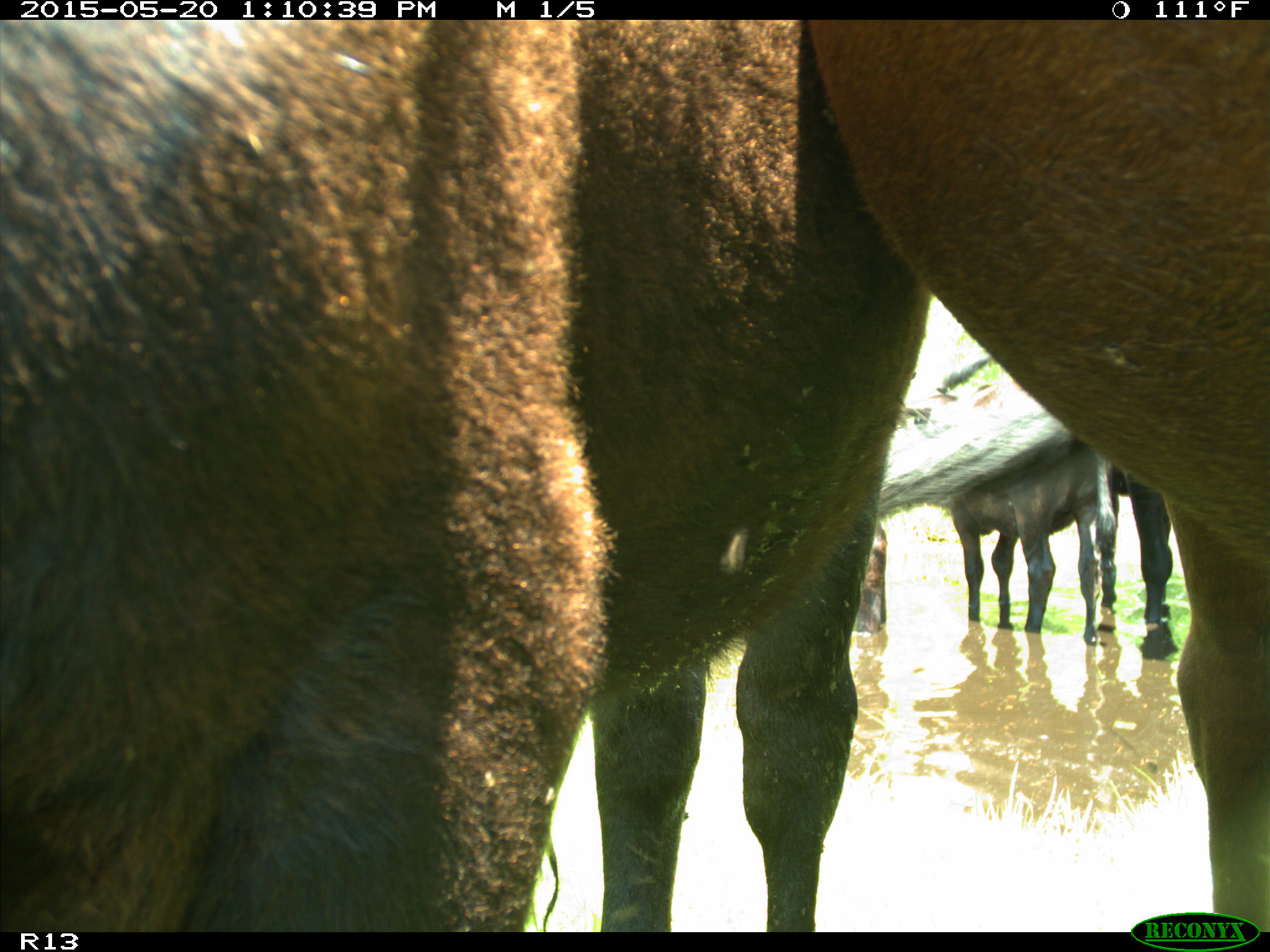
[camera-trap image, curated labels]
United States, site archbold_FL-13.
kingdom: Animalia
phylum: Chordata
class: Mammalia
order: Artiodactyla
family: Bovidae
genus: Bos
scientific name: Bos taurus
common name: domestic cow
Bos taurus (domestic cow).